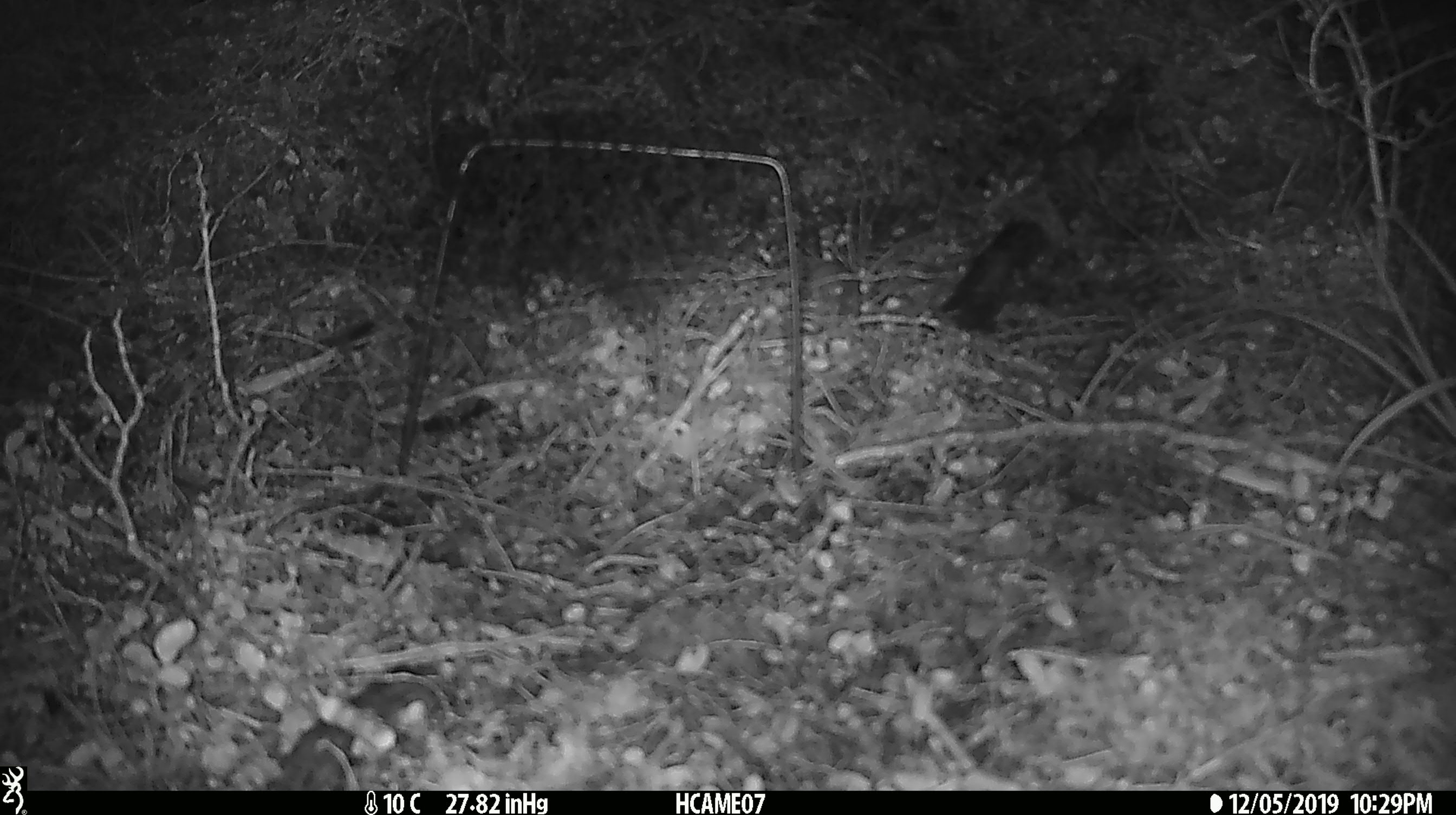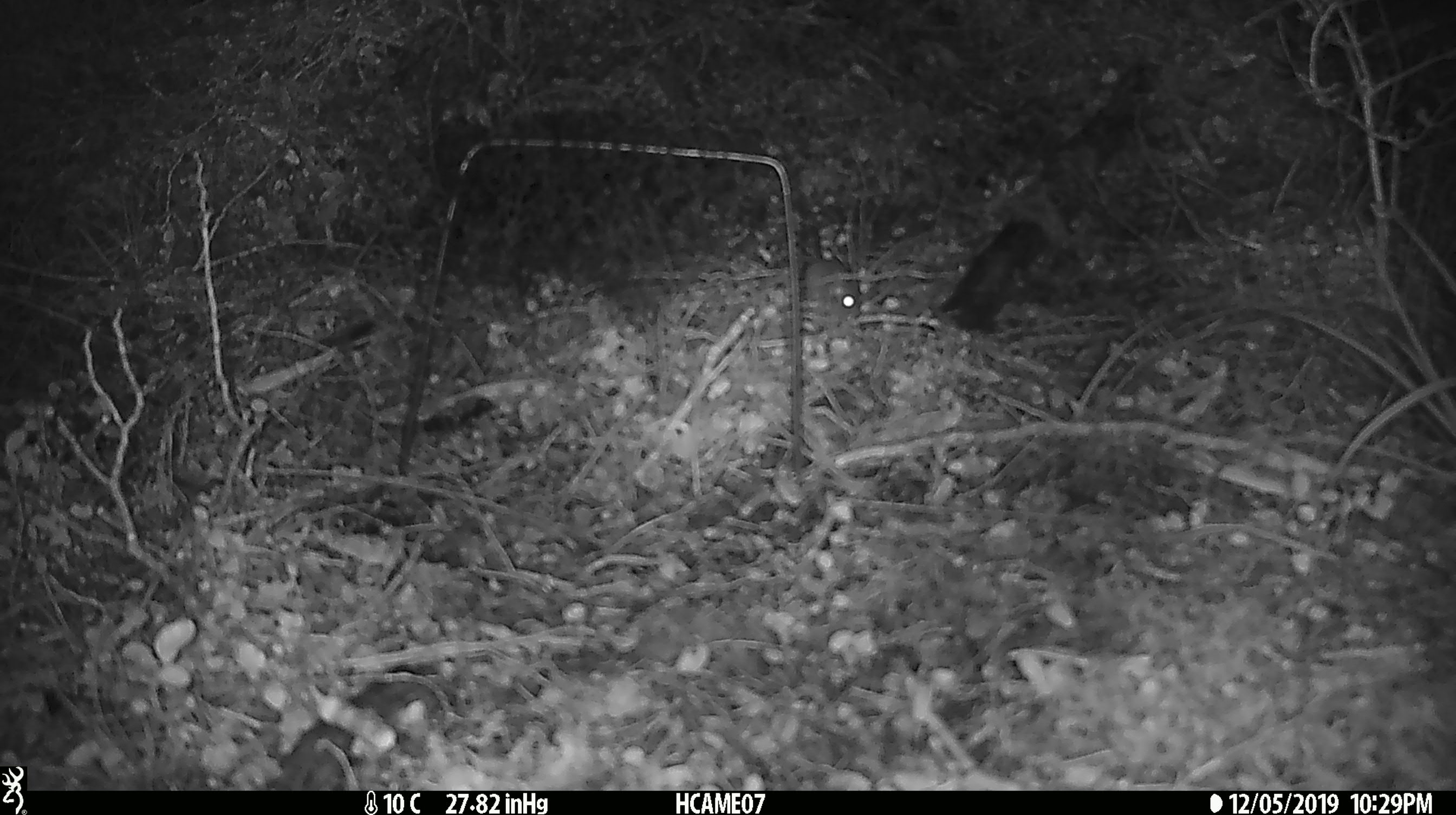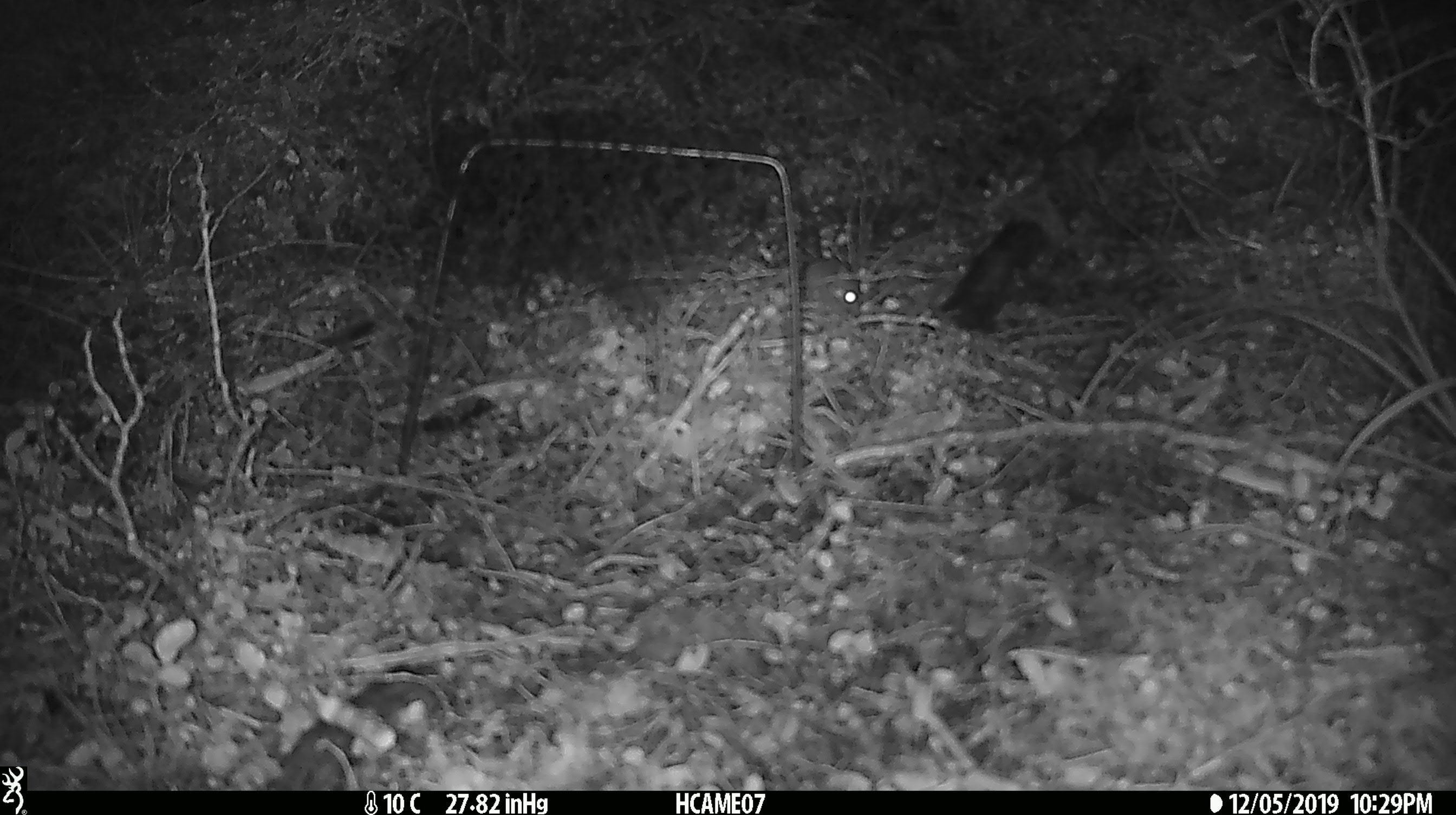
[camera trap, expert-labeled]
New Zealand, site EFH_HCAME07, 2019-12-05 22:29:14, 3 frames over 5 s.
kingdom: Animalia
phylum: Chordata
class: Mammalia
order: Rodentia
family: Muridae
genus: Mus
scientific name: Mus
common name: mouse